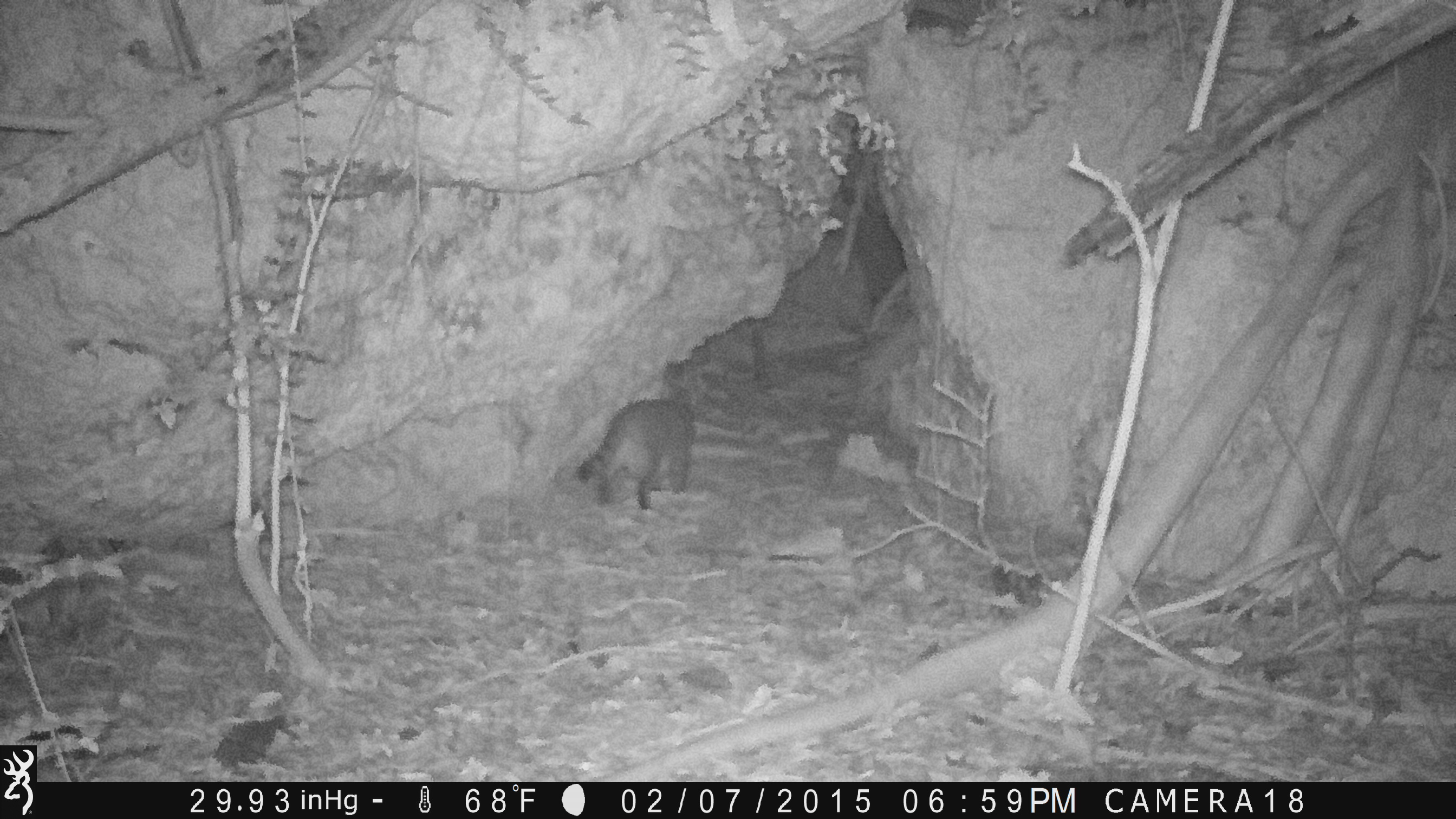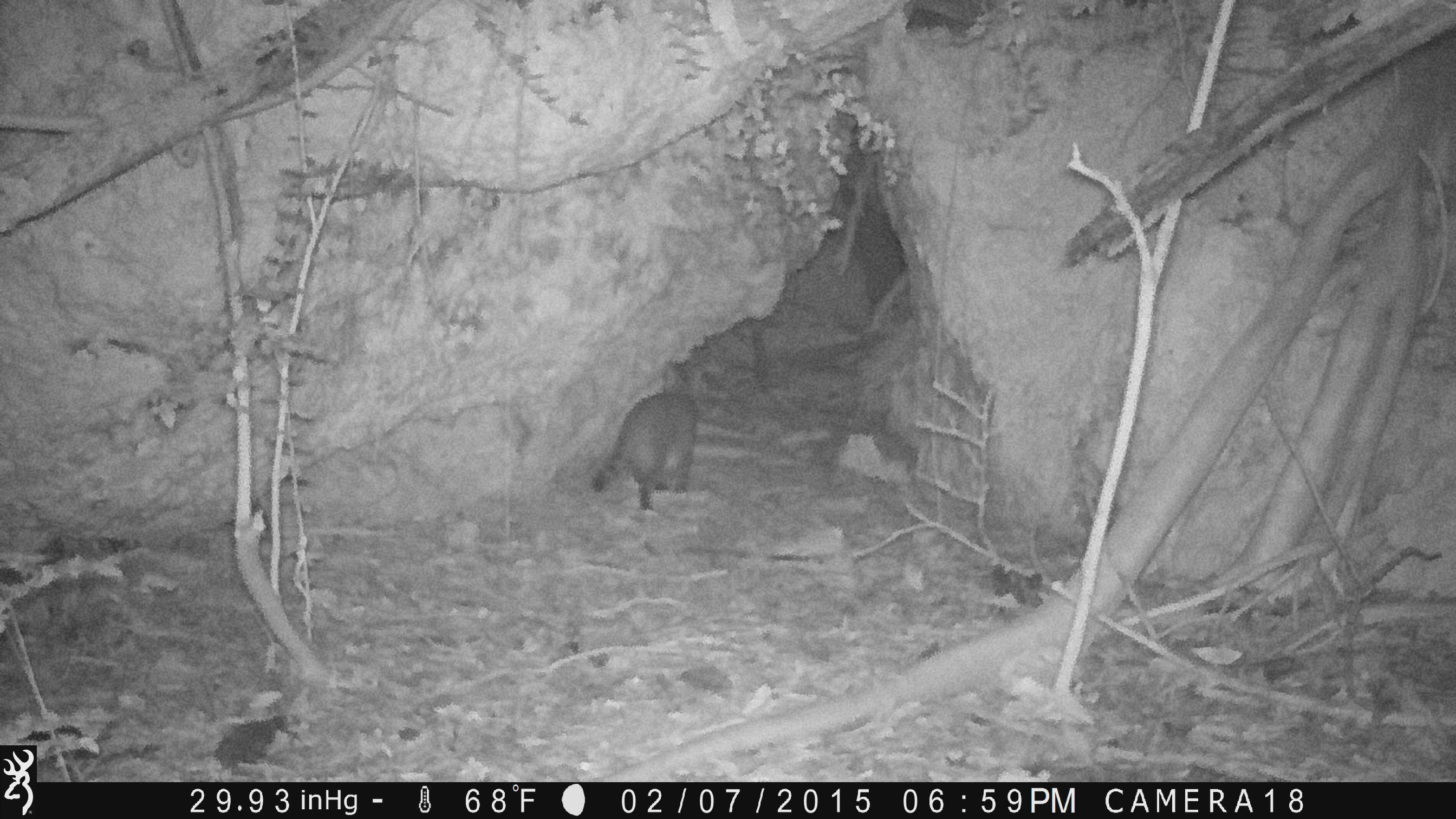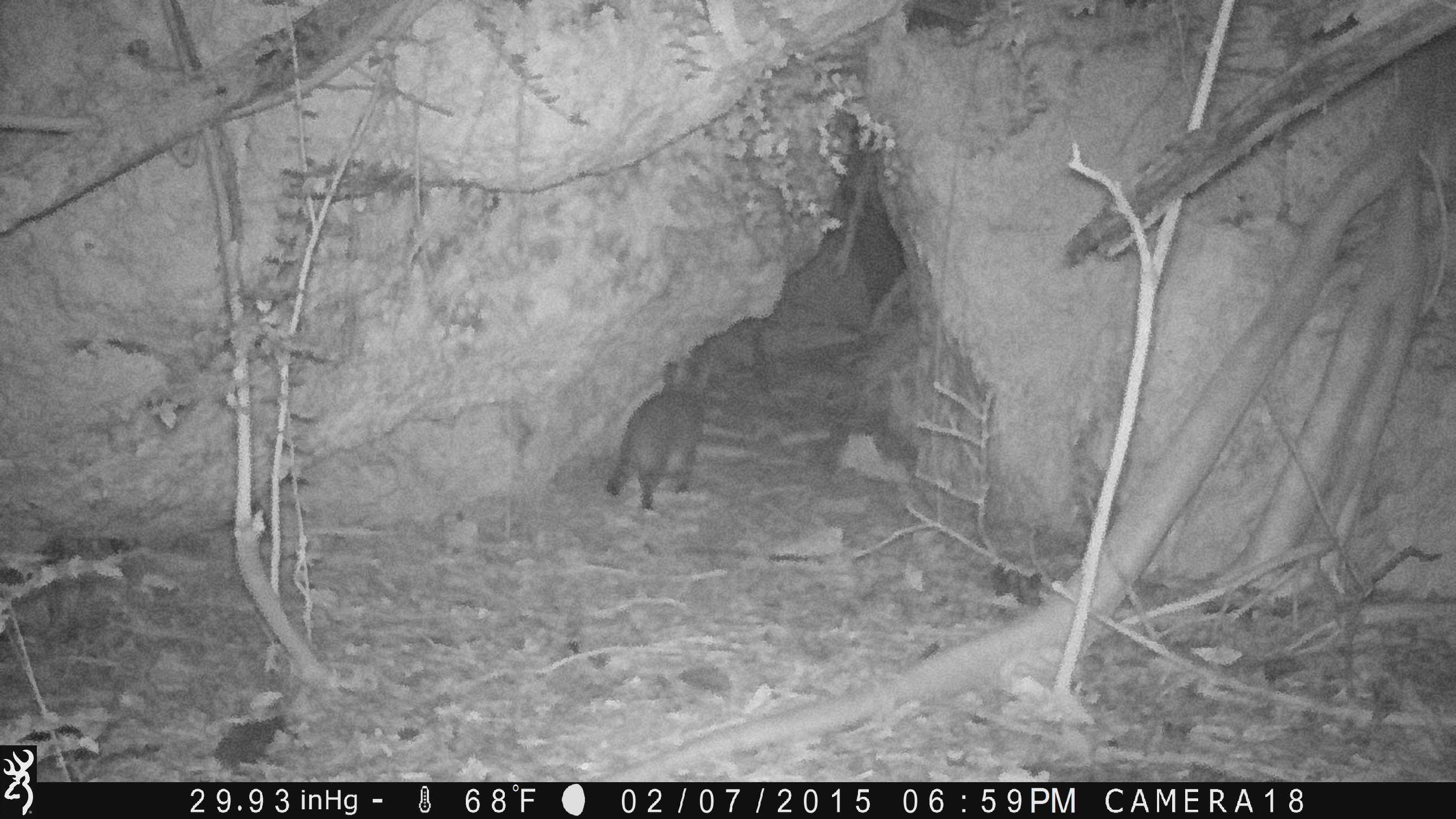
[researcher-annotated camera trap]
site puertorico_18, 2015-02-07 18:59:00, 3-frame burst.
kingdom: Animalia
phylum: Chordata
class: Mammalia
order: Carnivora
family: Felidae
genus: Felis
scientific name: Felis catus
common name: cat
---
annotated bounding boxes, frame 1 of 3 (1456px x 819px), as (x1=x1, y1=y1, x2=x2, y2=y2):
cat: (x1=570, y1=395, x2=694, y2=512)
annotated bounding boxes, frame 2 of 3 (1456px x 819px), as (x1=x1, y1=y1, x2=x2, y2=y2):
cat: (x1=585, y1=386, x2=697, y2=513)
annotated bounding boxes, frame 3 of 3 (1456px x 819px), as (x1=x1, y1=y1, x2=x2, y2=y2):
cat: (x1=600, y1=356, x2=704, y2=515)